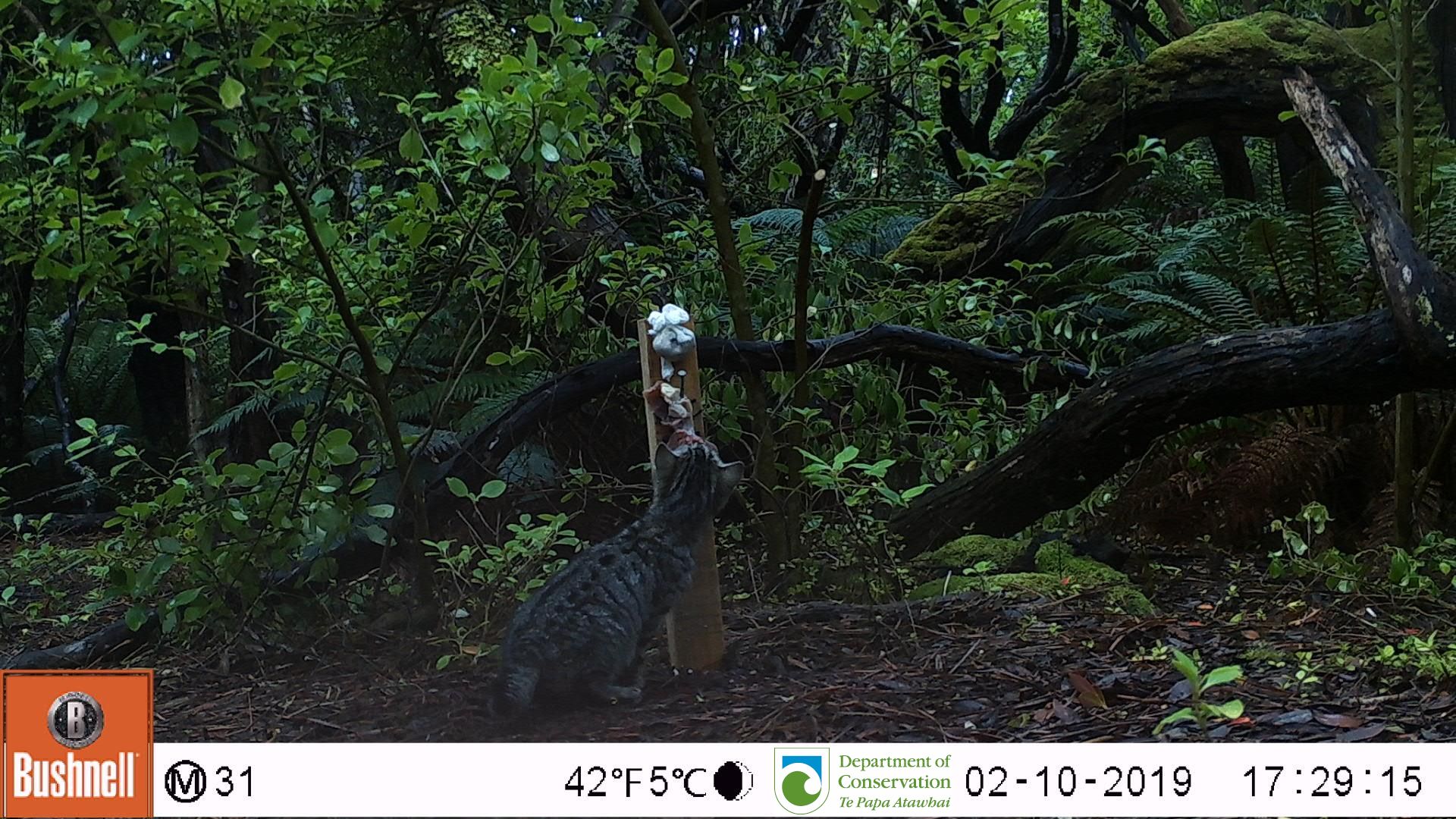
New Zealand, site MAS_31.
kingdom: Animalia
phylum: Chordata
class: Mammalia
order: Carnivora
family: Felidae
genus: Felis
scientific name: Felis catus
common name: domestic cat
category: cat